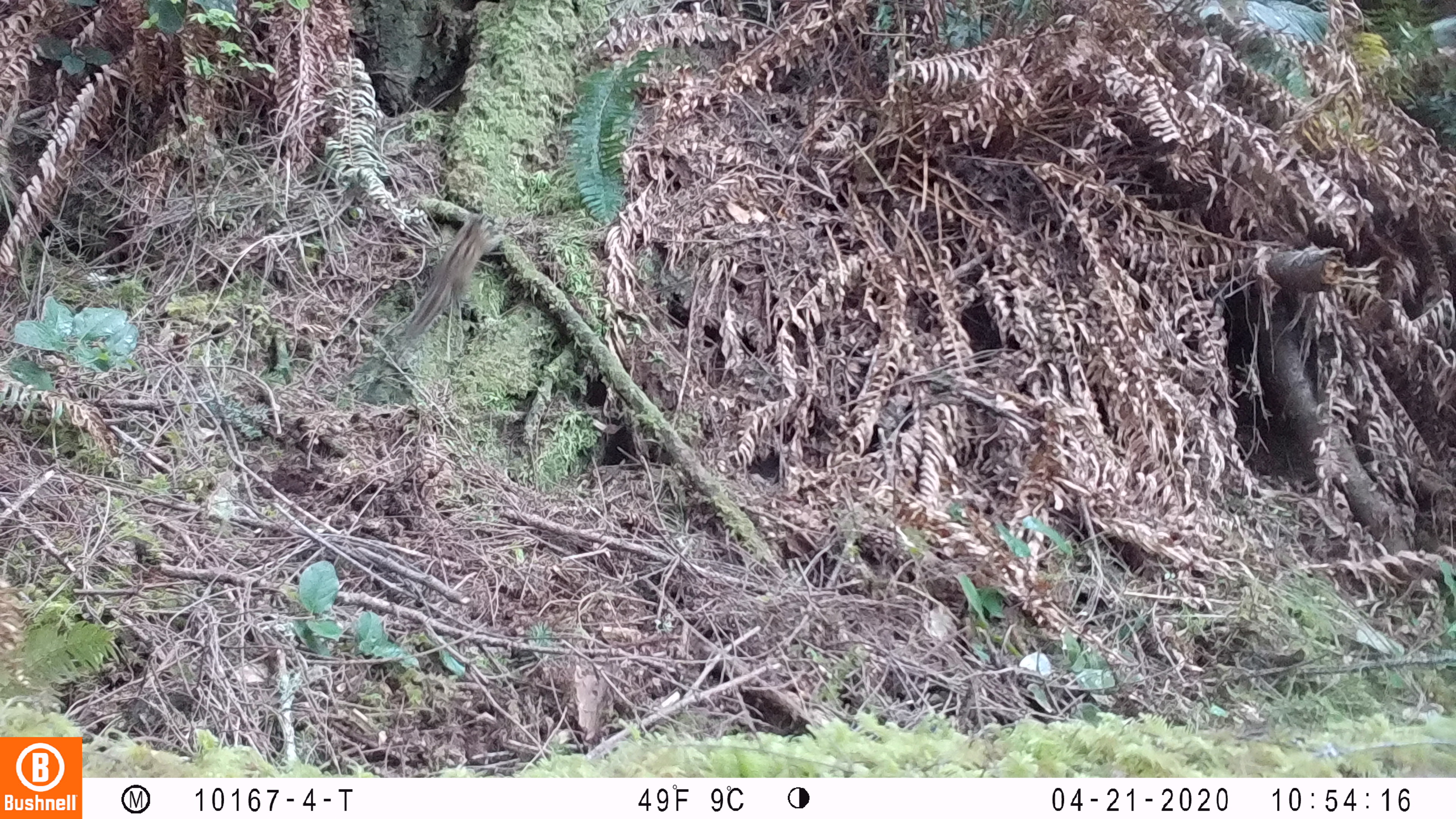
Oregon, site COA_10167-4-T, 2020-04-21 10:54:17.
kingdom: Animalia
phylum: Chordata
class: Mammalia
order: Rodentia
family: Sciuridae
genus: Neotamias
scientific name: Neotamias townsendii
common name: townsend's chipmunk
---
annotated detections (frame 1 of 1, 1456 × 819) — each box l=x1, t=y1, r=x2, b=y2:
townsend's chipmunk: l=399, t=205, r=503, b=342